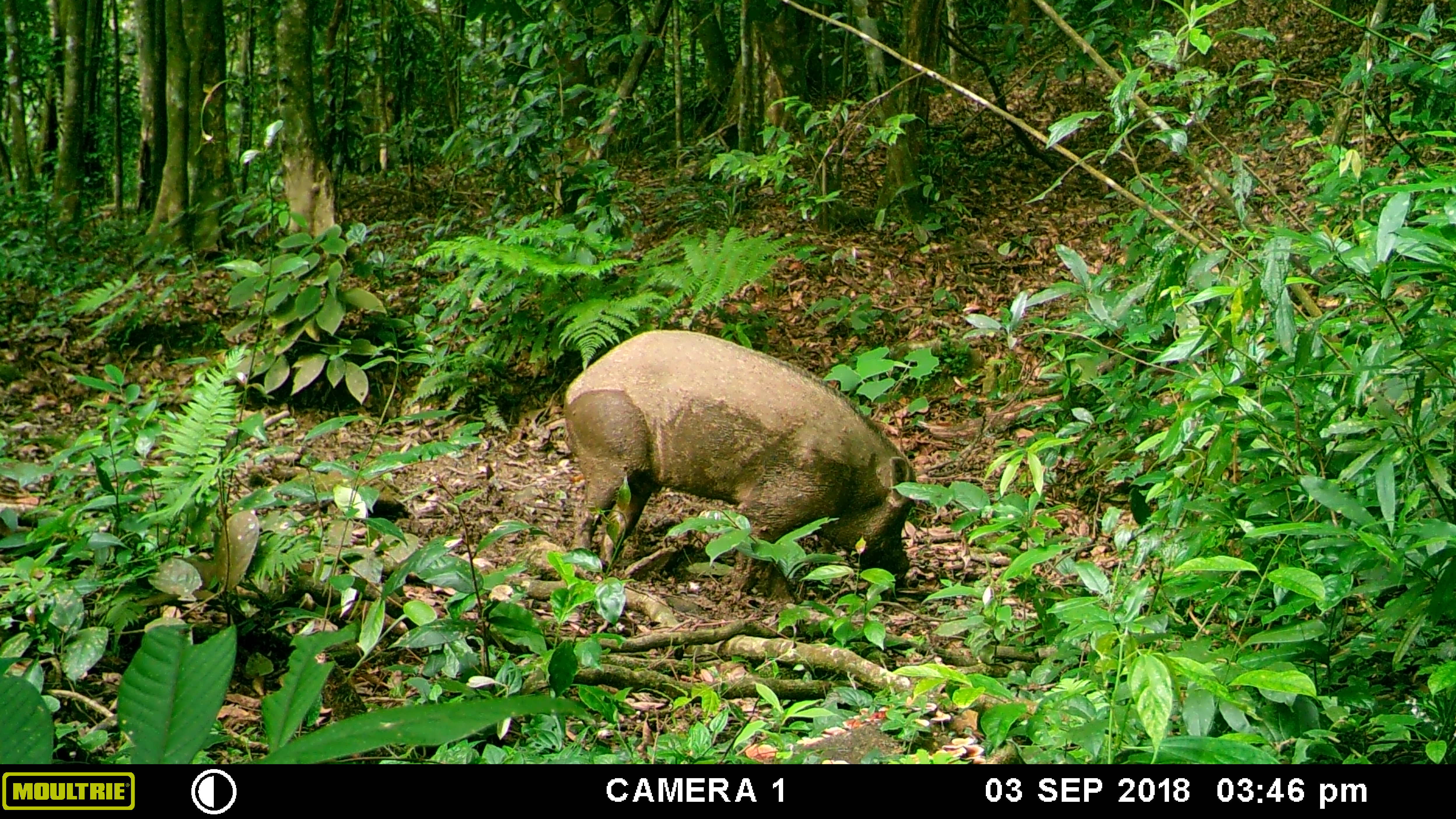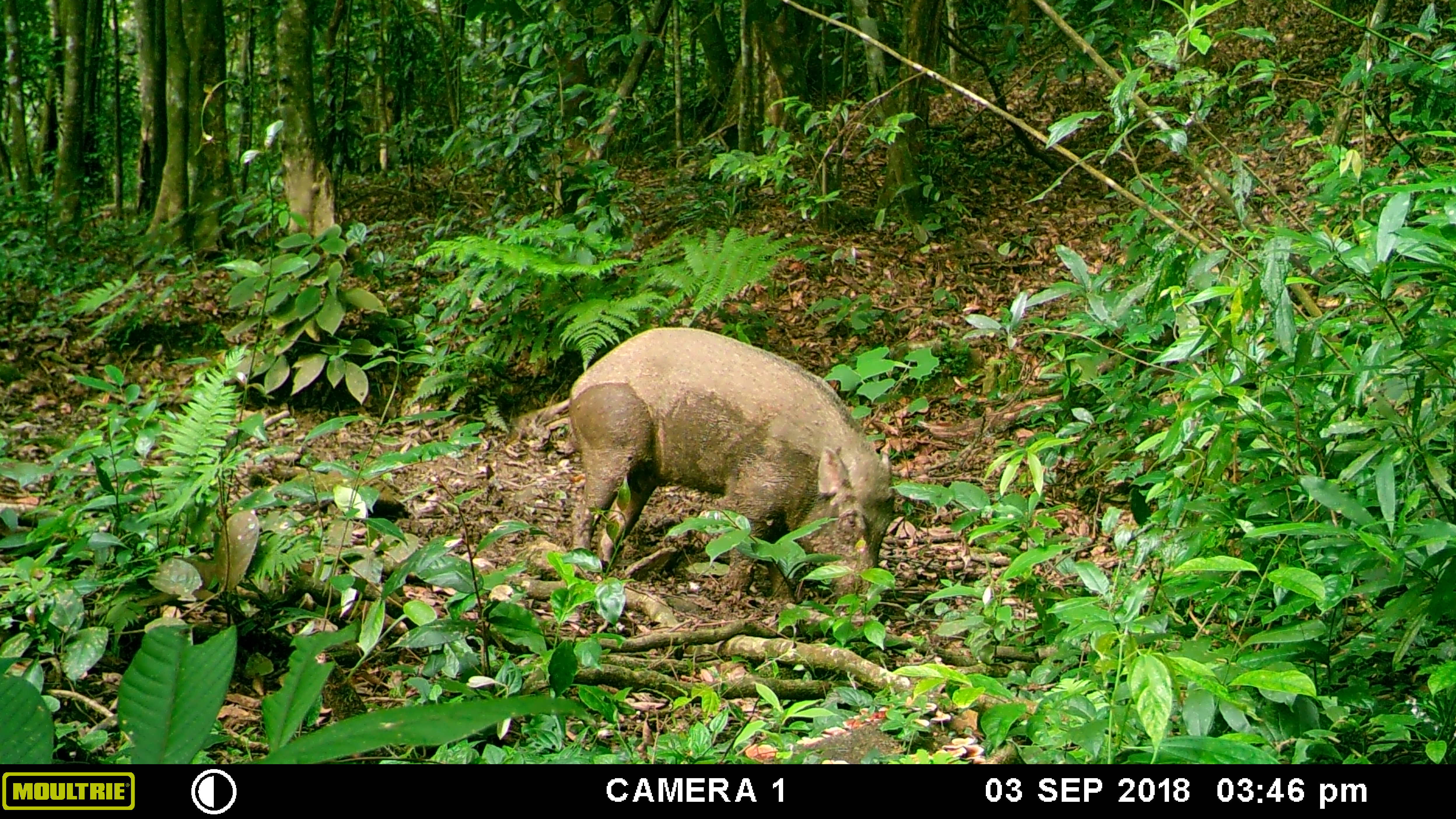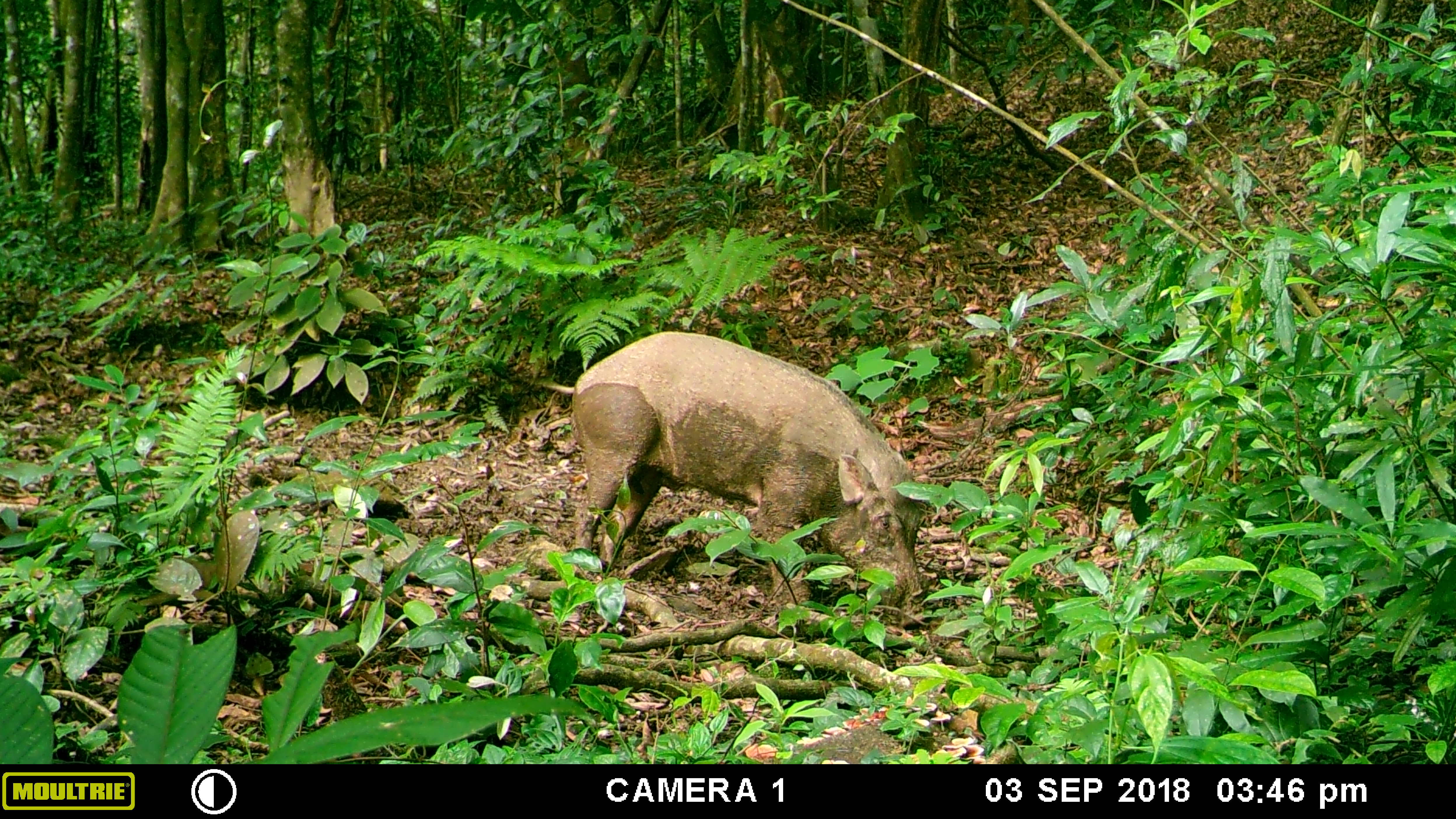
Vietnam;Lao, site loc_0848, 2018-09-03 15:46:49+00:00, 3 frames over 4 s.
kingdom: Animalia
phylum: Chordata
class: Mammalia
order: Artiodactyla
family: Suidae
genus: Sus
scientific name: Sus scrofa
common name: eurasian wild pig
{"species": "eurasian wild pig (Sus scrofa)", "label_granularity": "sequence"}